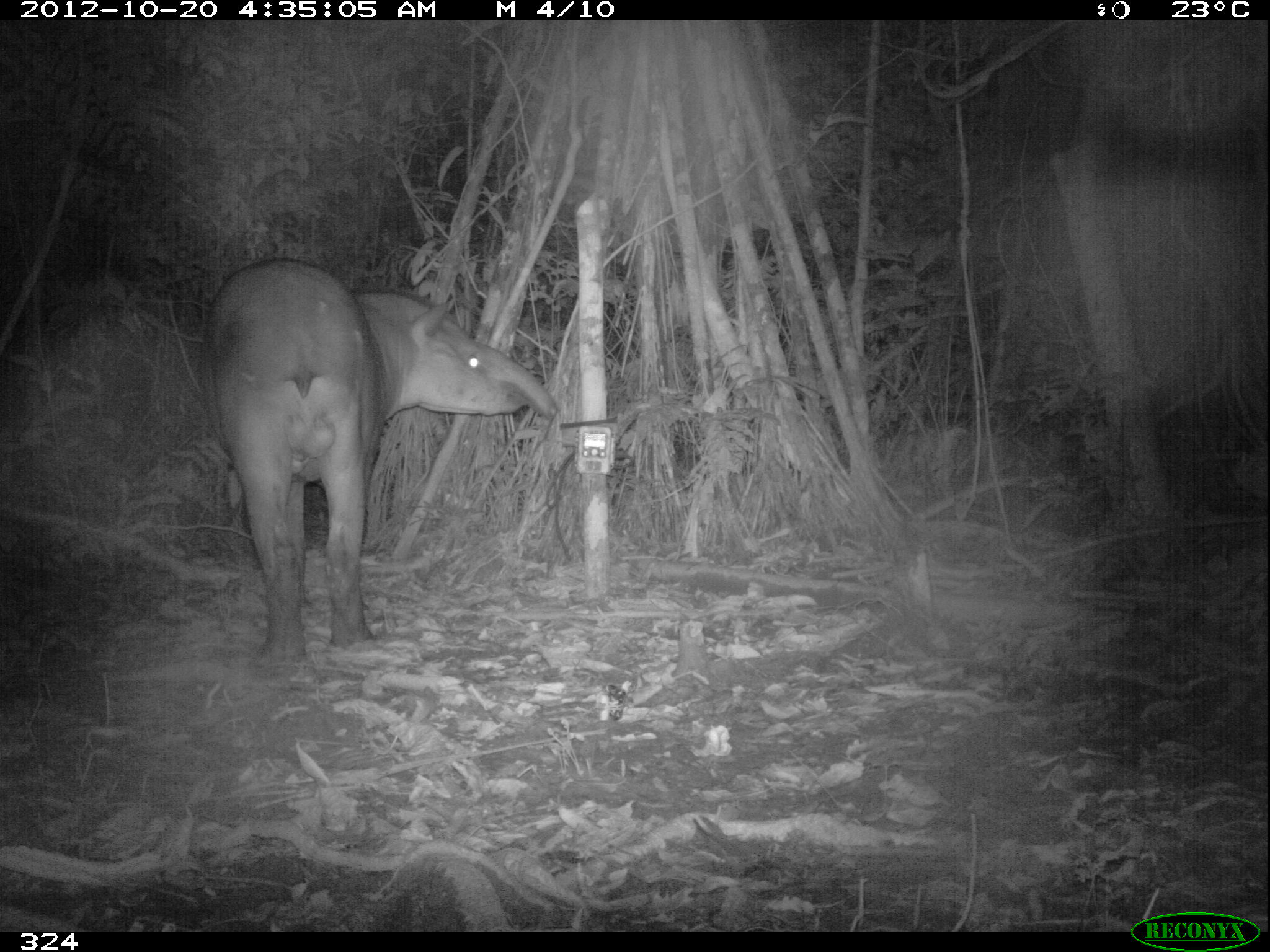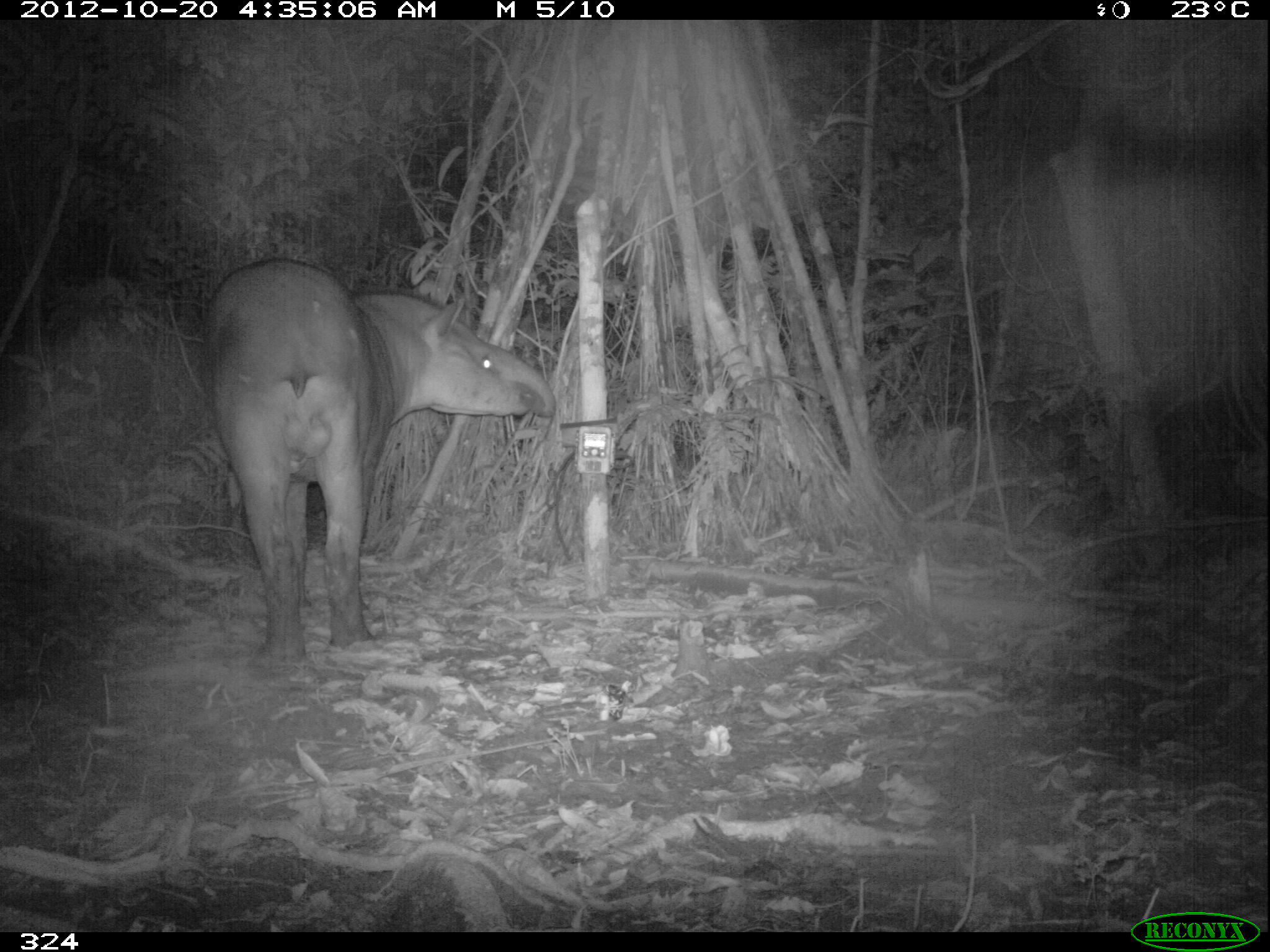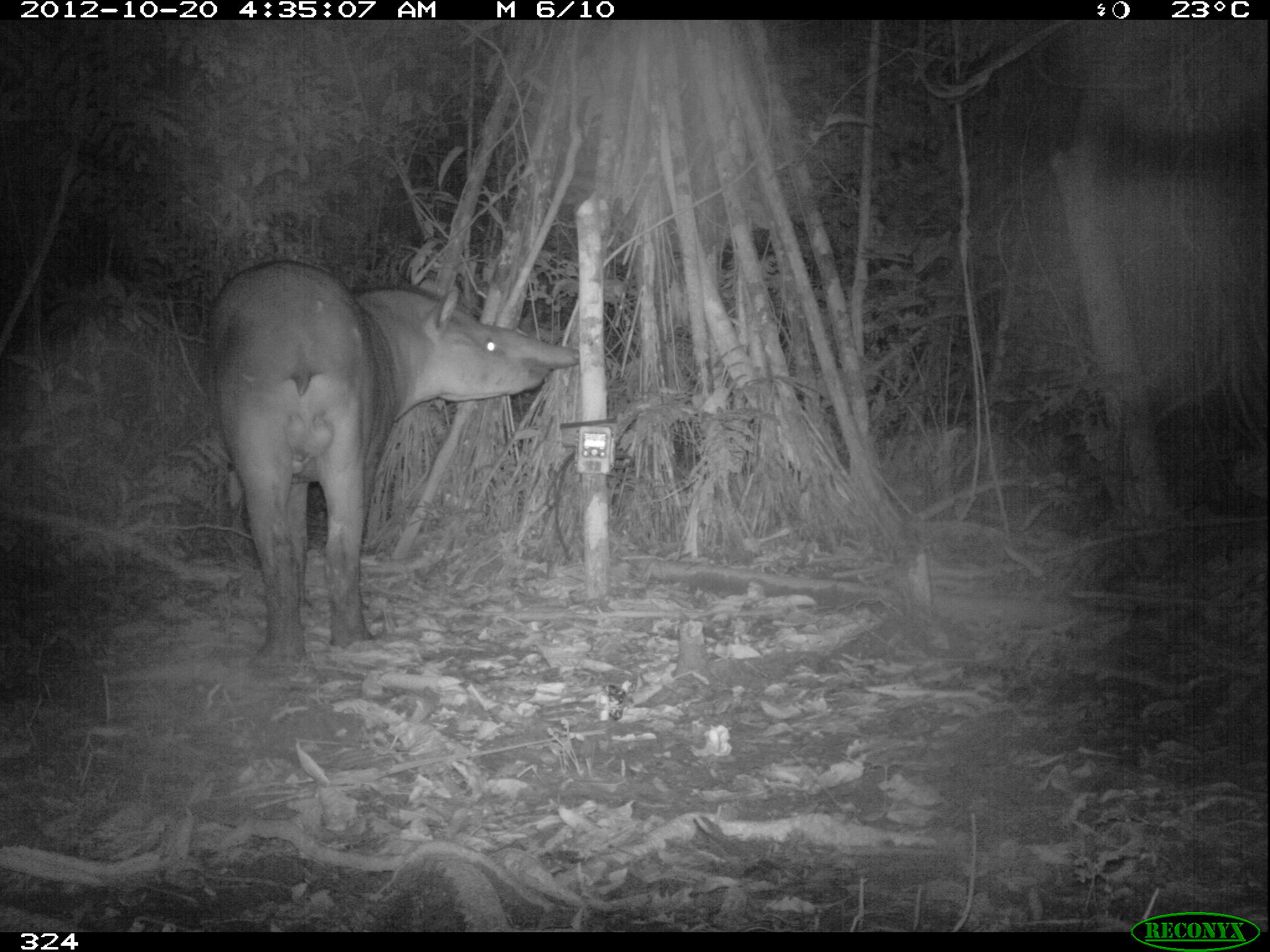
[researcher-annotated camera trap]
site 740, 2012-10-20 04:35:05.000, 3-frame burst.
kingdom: Animalia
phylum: Chordata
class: Mammalia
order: Perissodactyla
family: Tapiridae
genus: Tapirus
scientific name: Tapirus terrestris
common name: south american tapir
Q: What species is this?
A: Tapirus terrestris (south american tapir).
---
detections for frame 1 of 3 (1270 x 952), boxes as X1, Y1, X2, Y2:
tapirus terrestris: 198, 258, 559, 673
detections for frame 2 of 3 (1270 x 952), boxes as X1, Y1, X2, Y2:
tapirus terrestris: 198, 257, 556, 674